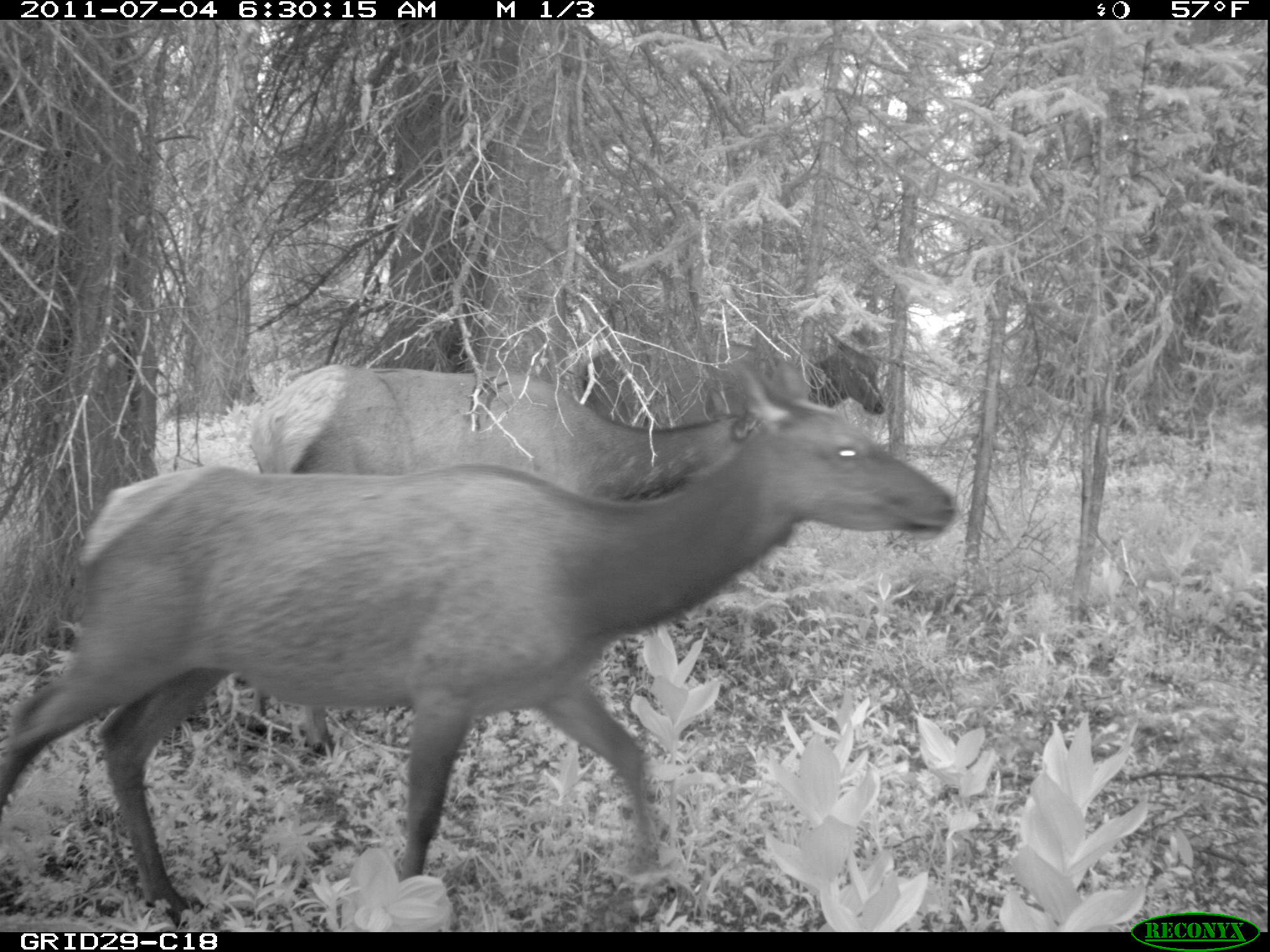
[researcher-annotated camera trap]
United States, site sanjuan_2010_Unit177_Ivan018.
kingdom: Animalia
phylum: Chordata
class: Mammalia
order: Artiodactyla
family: Cervidae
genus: Cervus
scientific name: Cervus elaphus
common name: red deer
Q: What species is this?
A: Cervus elaphus (red deer).